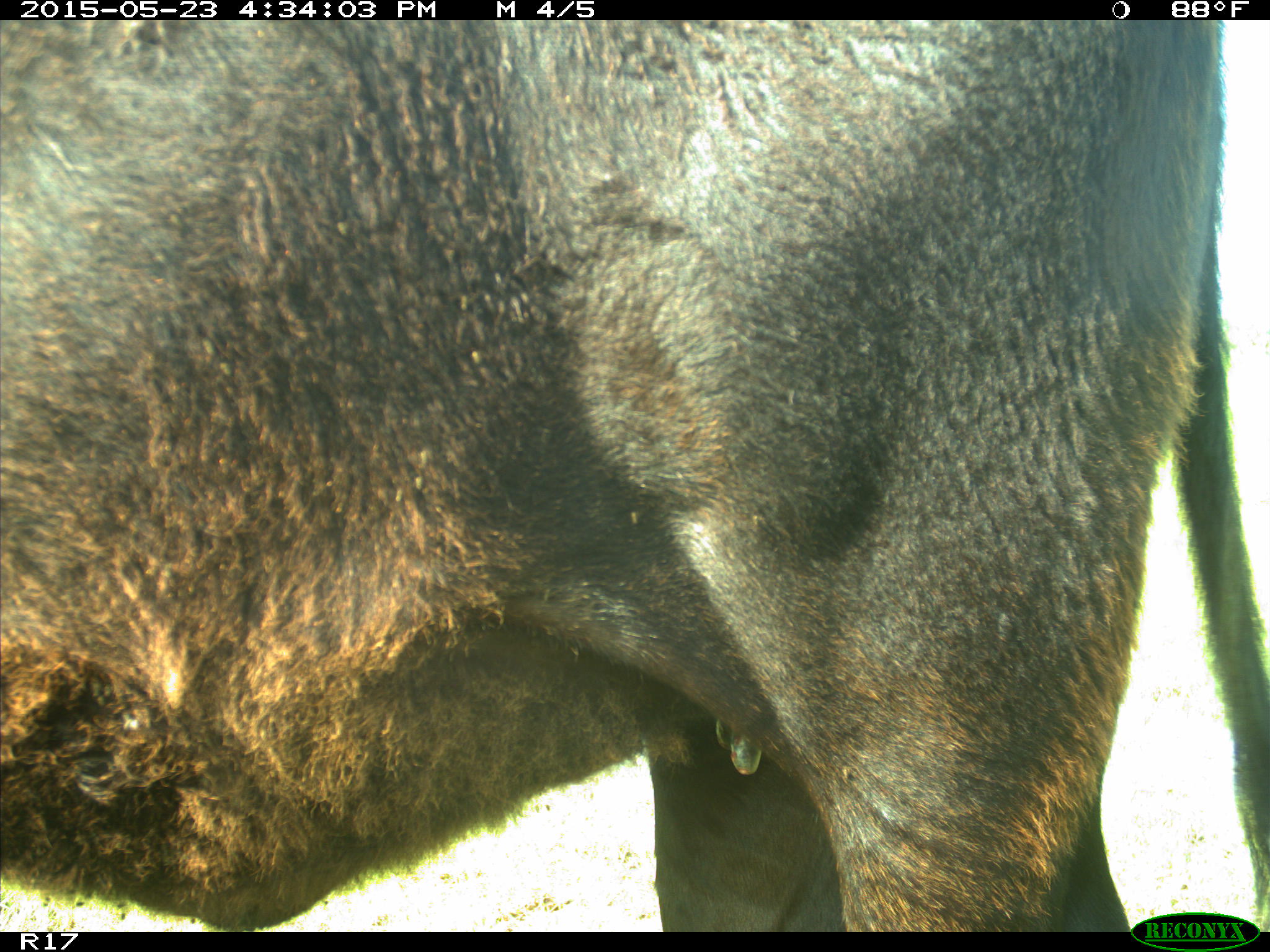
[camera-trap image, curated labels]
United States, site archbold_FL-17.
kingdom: Animalia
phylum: Chordata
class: Mammalia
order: Artiodactyla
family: Bovidae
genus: Bos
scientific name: Bos taurus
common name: domestic cow